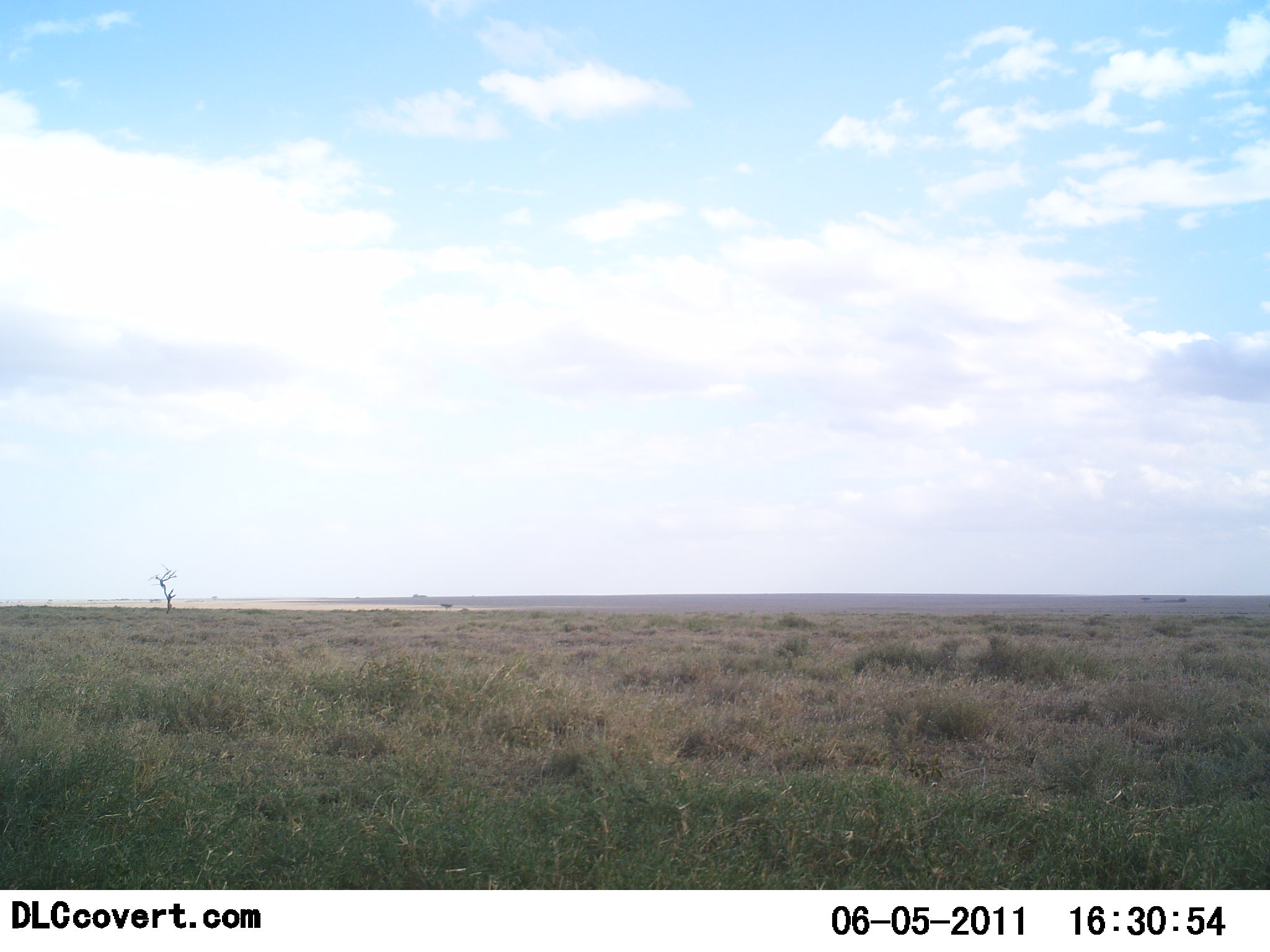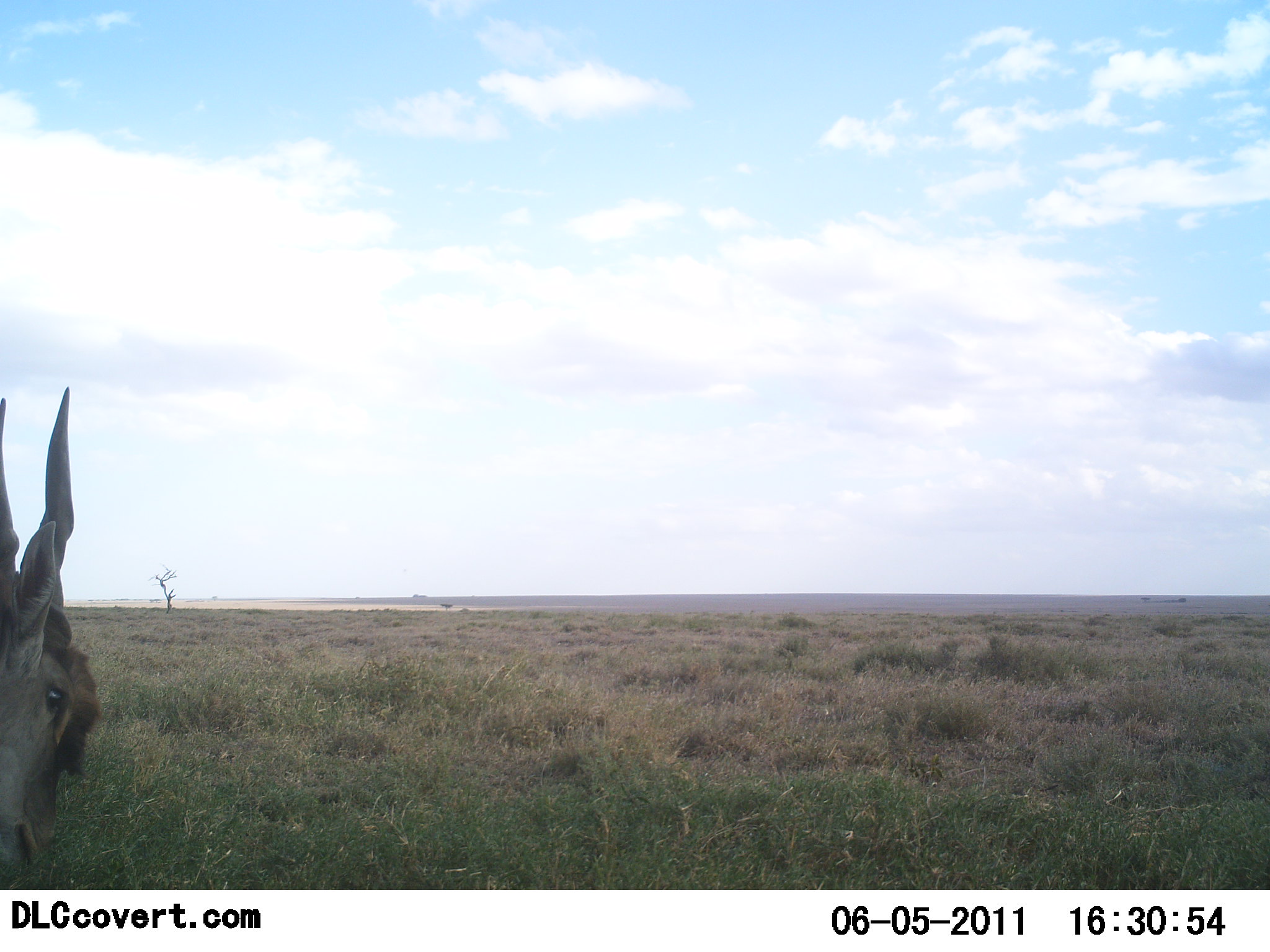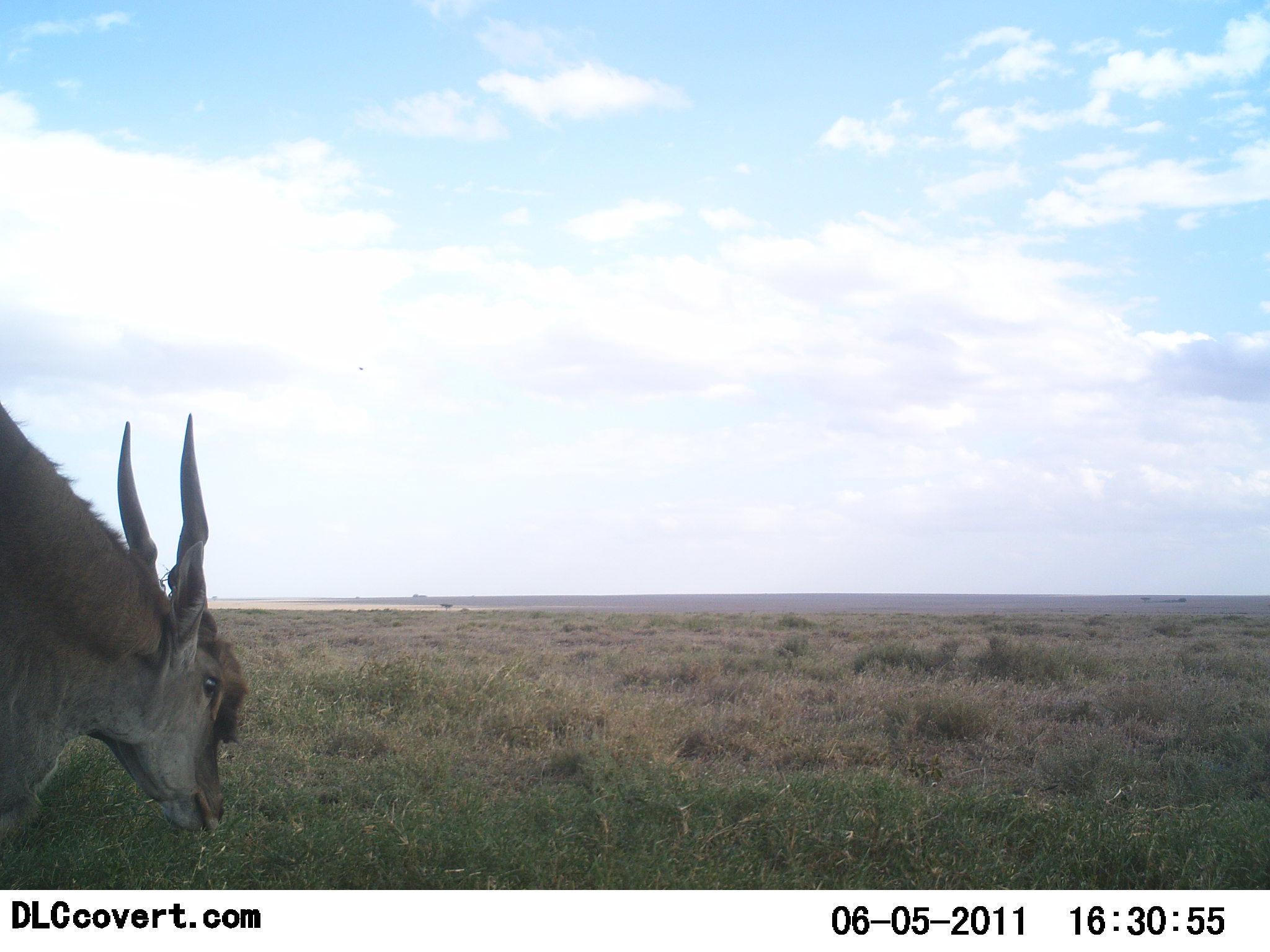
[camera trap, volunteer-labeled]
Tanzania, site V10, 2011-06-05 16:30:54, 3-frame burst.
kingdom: Animalia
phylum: Chordata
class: Mammalia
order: Artiodactyla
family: Bovidae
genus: Tragelaphus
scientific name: Tragelaphus oryx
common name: eland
Eland (Tragelaphus oryx), count 1. Behavior (volunteer vote fractions): standing 18%, resting 0%, moving 45%, interacting 0%. Young present (vote fraction): 0%. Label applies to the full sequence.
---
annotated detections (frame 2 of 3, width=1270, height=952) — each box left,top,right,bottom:
animal: 0,385,101,864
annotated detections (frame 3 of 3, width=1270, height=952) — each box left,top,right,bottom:
animal: 0,394,251,873